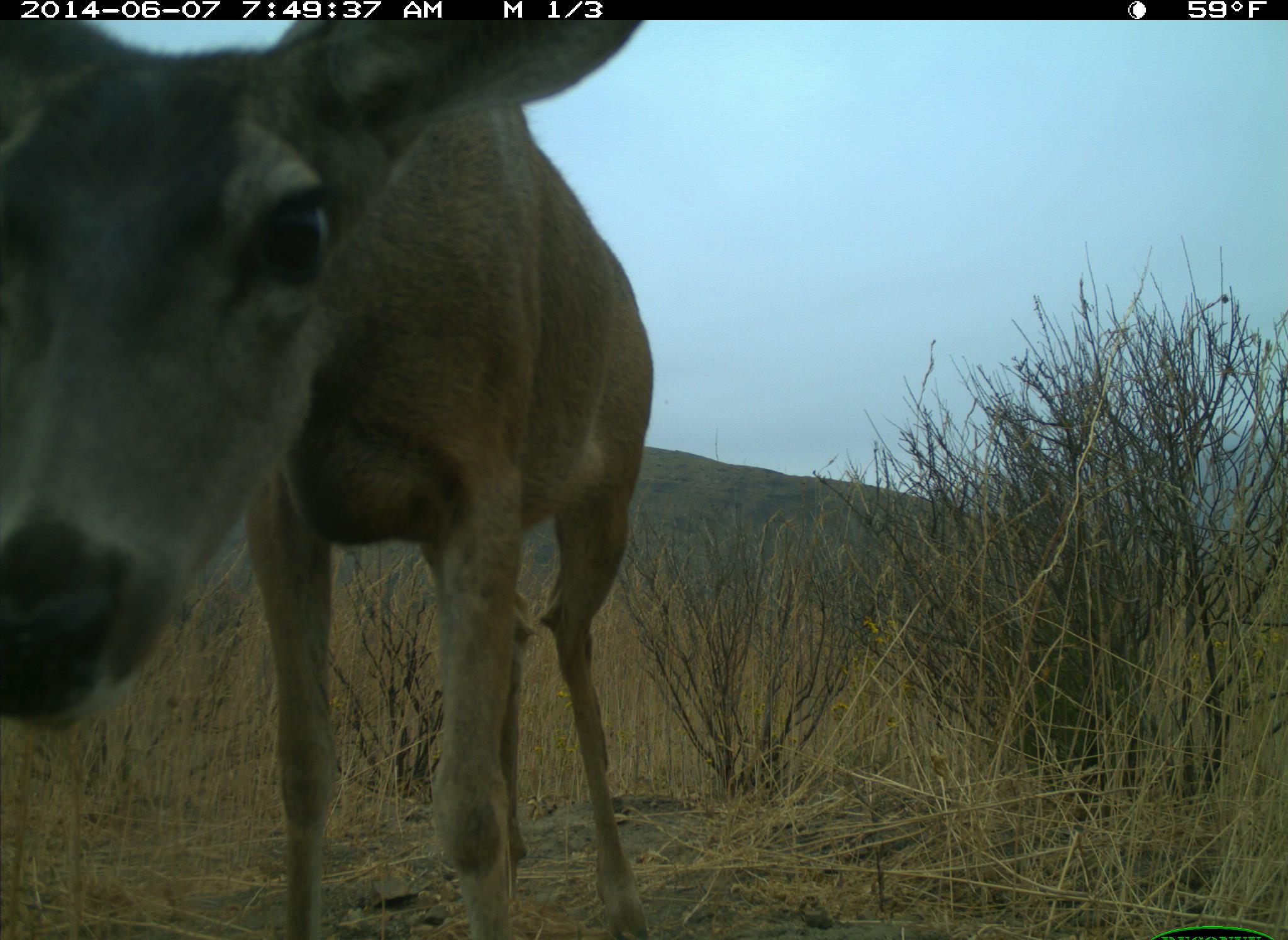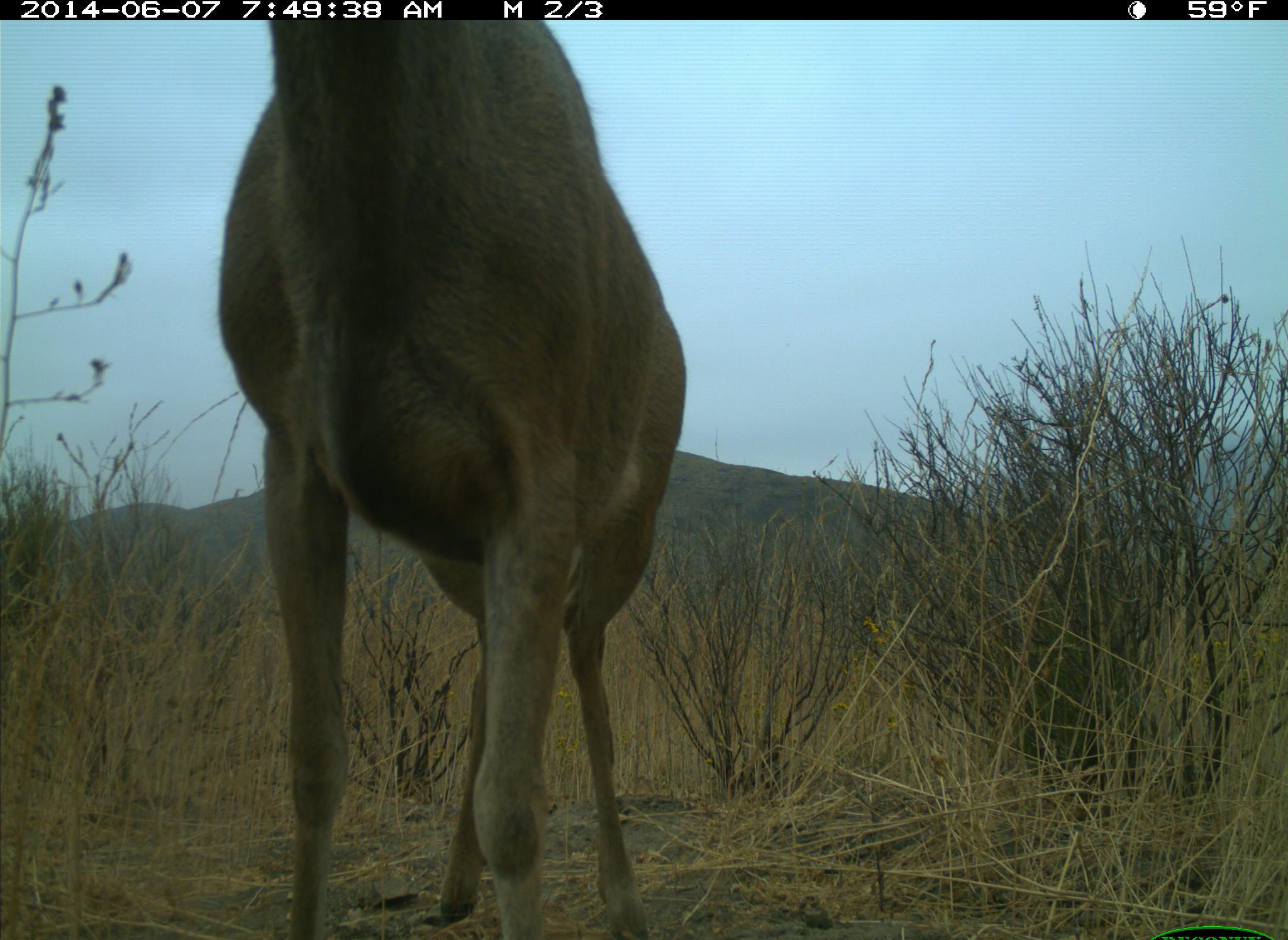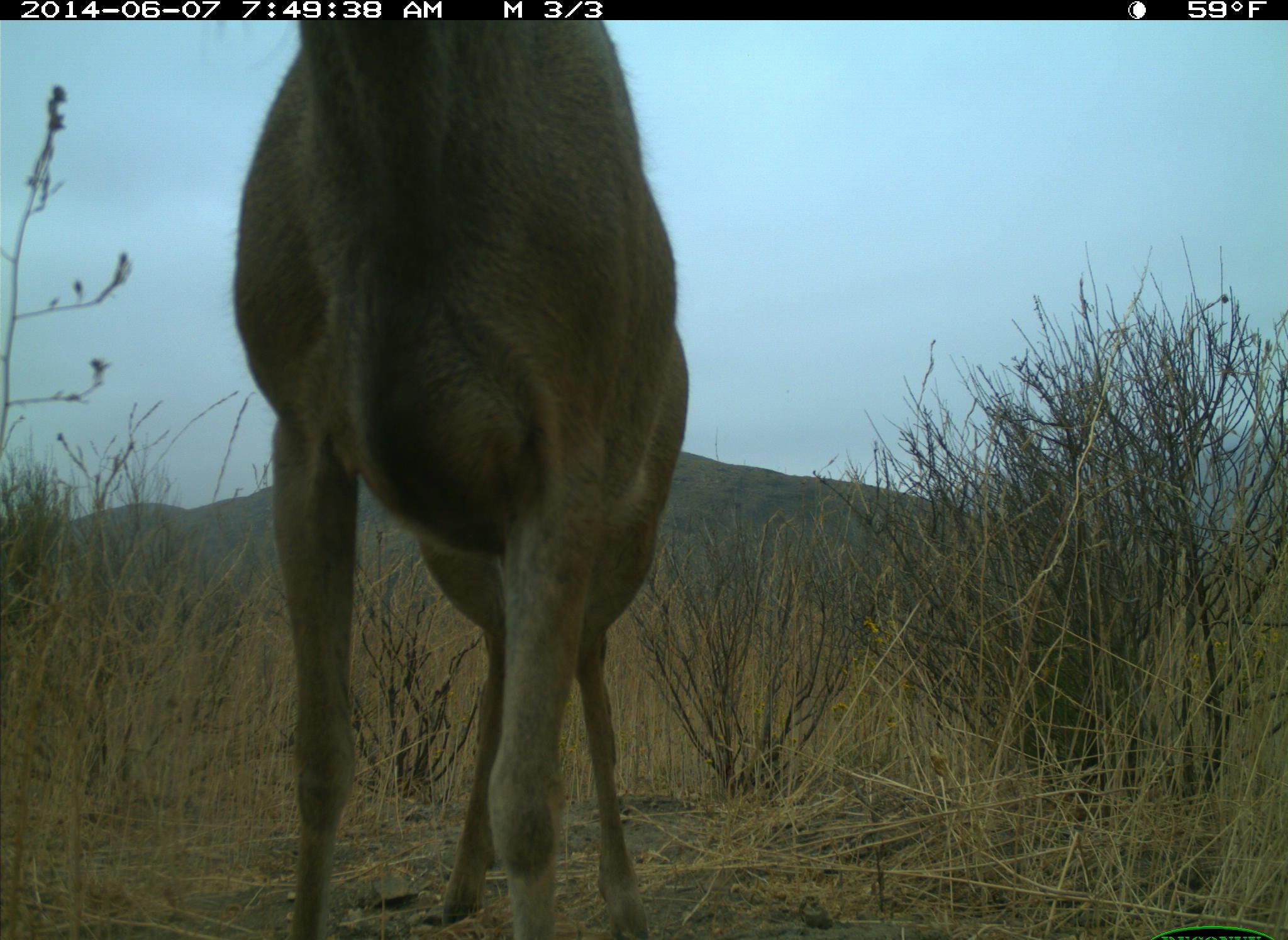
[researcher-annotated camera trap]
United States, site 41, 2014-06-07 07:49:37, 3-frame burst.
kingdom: Animalia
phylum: Chordata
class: Mammalia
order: Artiodactyla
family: Cervidae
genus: Odocoileus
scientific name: Odocoileus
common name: deer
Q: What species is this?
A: Deer (Odocoileus).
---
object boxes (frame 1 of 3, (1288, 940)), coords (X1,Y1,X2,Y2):
deer: (1,1,657,940)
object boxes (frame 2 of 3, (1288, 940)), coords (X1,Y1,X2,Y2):
deer: (211,16,692,939)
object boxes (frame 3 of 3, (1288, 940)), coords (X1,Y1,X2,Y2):
deer: (227,19,691,939)